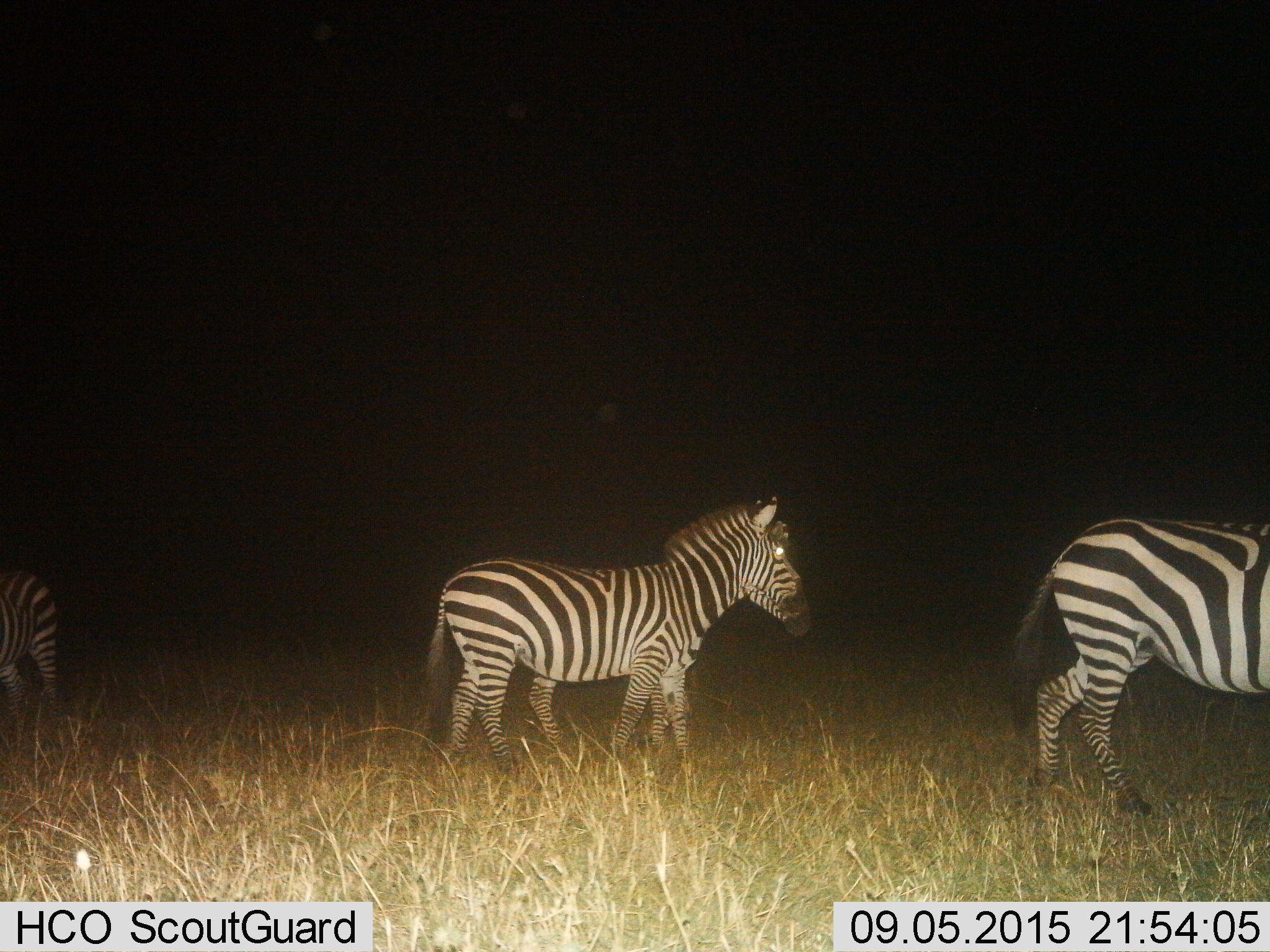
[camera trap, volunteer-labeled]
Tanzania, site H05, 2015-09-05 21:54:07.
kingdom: Animalia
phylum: Chordata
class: Mammalia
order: Perissodactyla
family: Equidae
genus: Equus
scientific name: Equus quagga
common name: plains zebra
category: zebra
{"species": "zebra (plains zebra) (Equus quagga)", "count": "3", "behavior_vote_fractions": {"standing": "70%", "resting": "10%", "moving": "60%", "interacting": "0%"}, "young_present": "10%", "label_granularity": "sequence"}